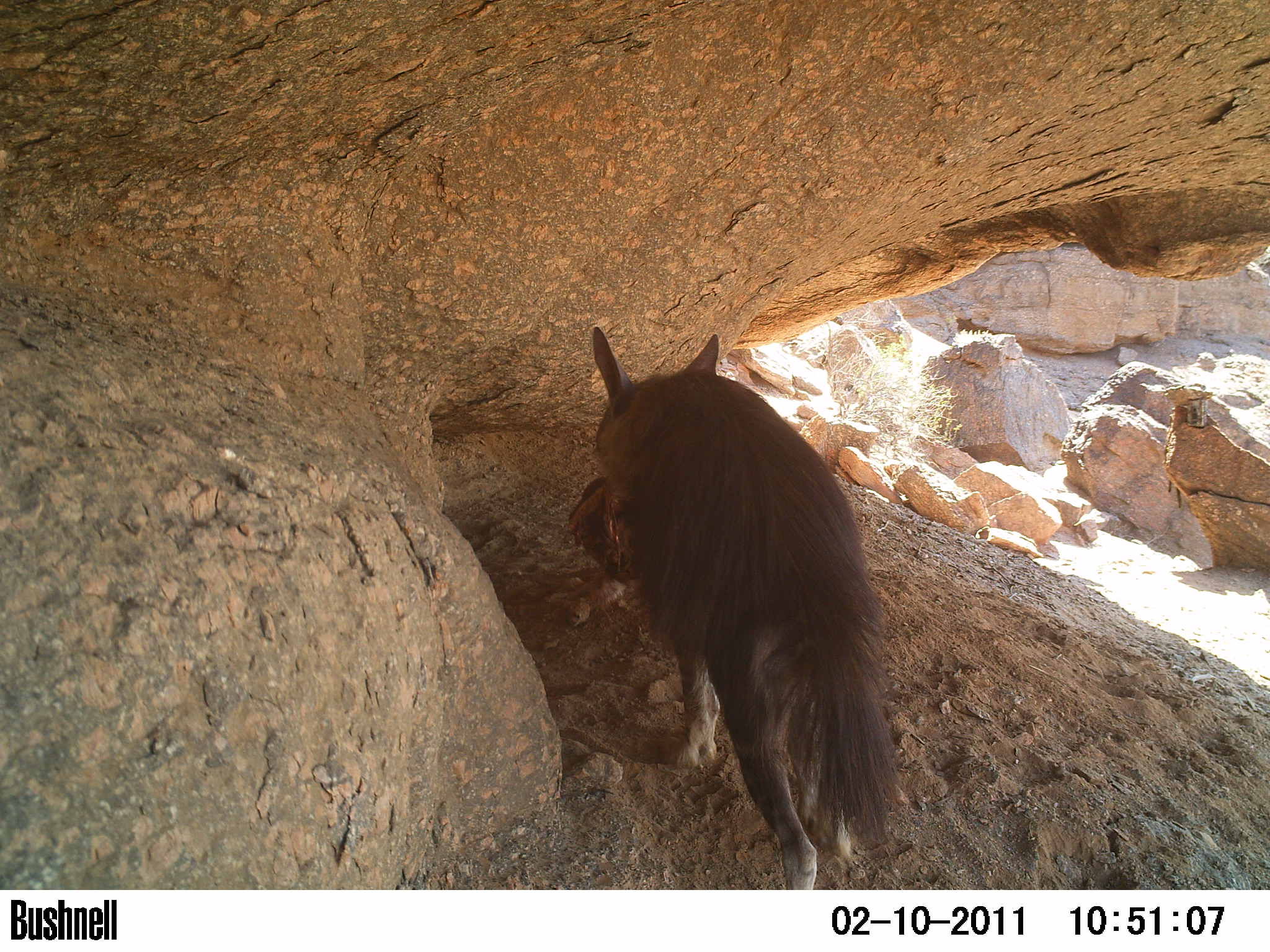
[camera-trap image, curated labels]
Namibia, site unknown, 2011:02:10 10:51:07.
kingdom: Animalia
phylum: Chordata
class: Mammalia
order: Carnivora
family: Hyaenidae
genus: Parahyaena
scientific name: Parahyaena brunnea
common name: brown hyena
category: hyaena brunnea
Hyaena brunnea (brown hyena) (Parahyaena brunnea).